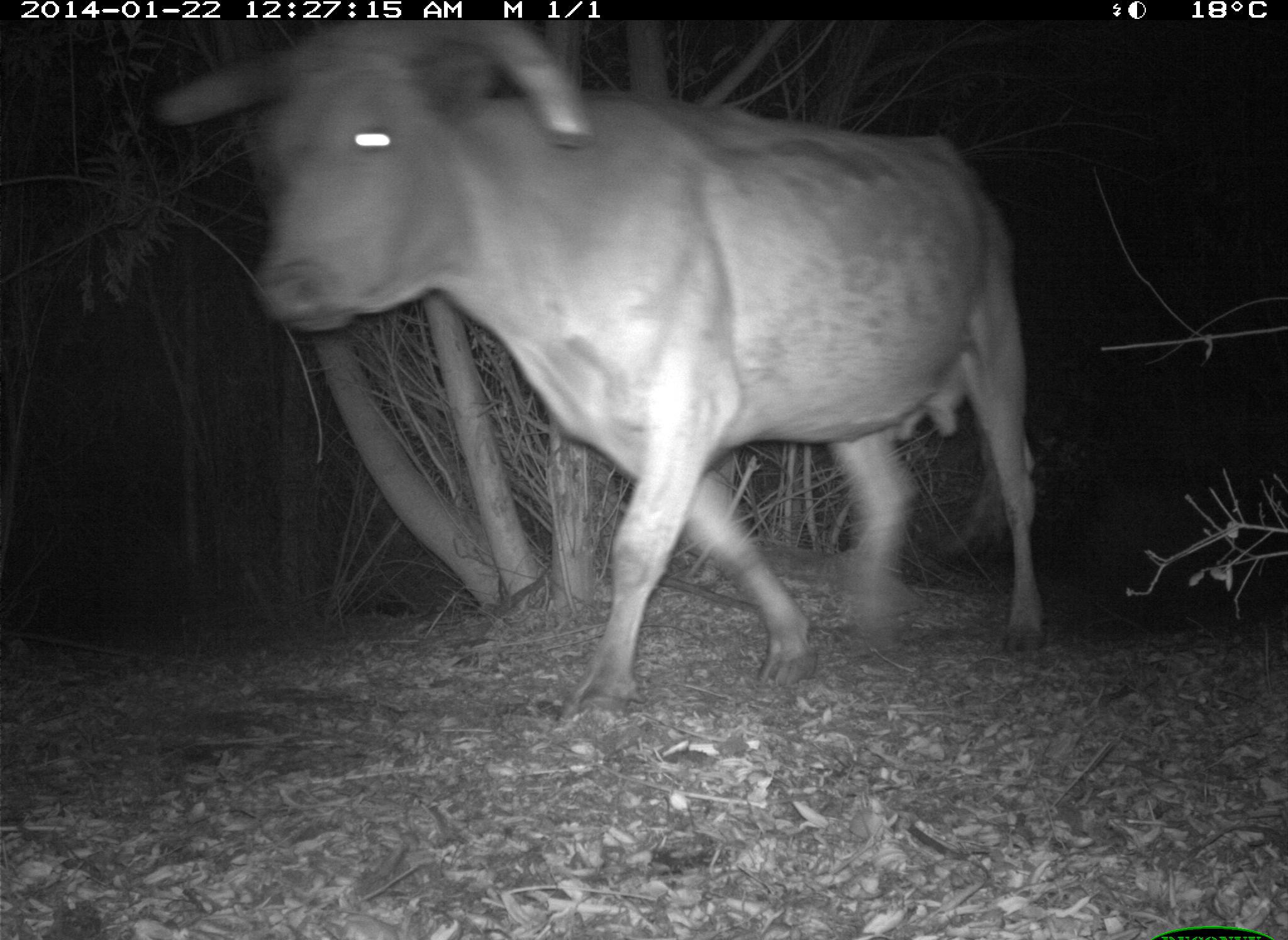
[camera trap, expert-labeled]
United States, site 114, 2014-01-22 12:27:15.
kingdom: Animalia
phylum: Chordata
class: Mammalia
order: Artiodactyla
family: Bovidae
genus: Bos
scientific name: Bos taurus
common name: cow